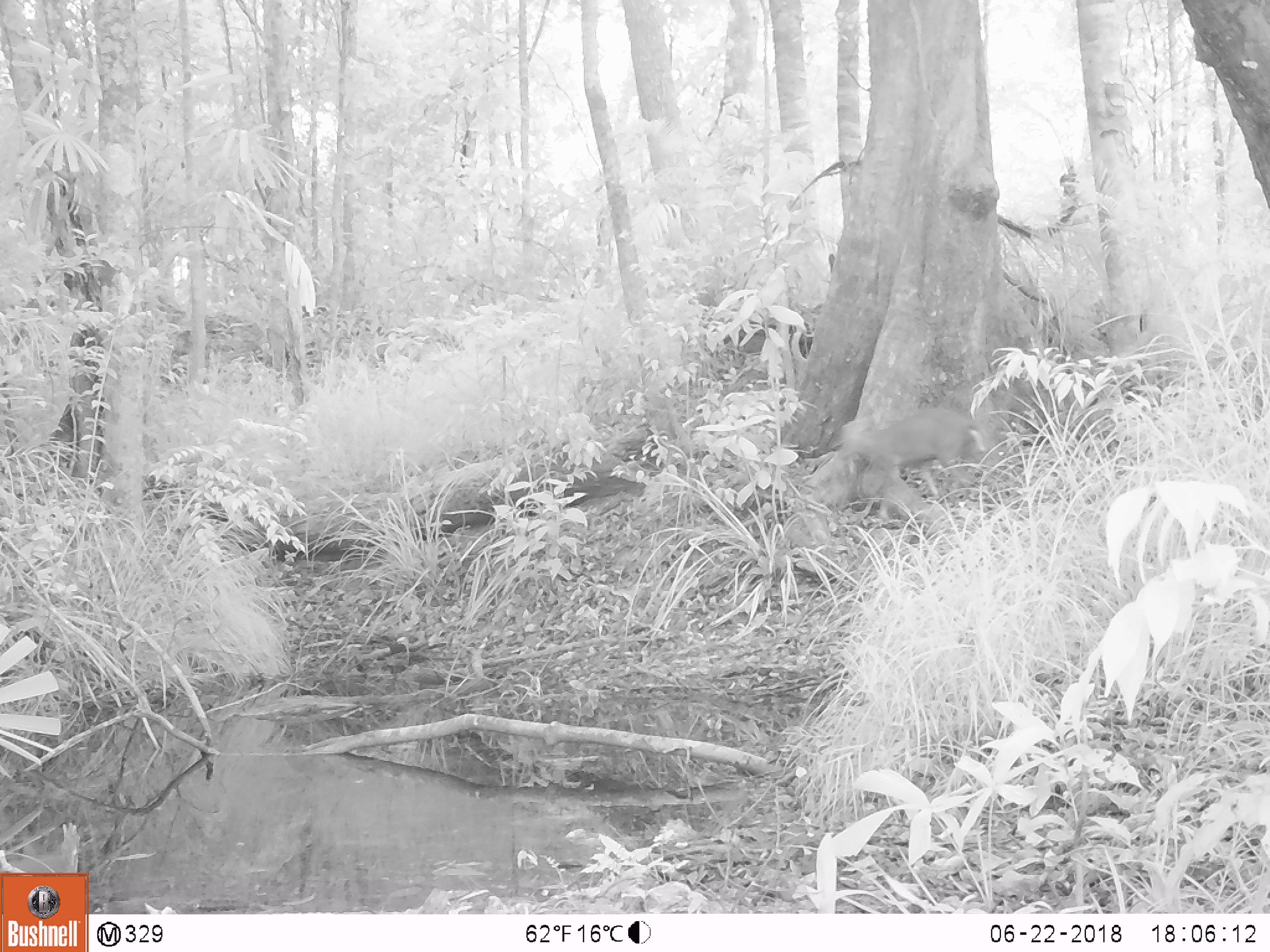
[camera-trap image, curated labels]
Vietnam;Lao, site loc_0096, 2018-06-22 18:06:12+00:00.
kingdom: Animalia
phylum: Chordata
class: Mammalia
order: Artiodactyla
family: Cervidae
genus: Muntiacus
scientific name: Muntiacus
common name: muntjacs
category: unidentified muntjac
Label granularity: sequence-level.